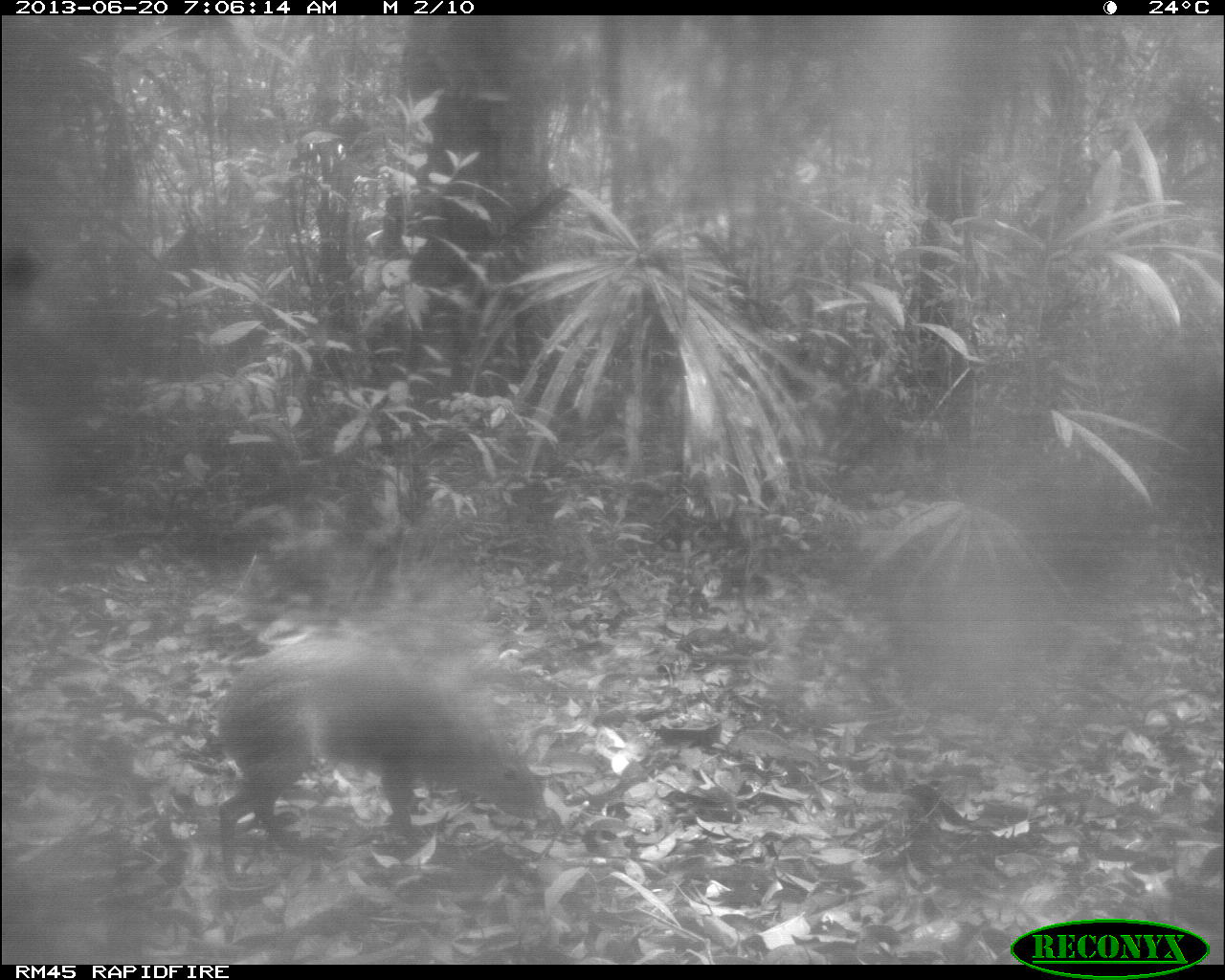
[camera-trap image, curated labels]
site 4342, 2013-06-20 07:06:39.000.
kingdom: Animalia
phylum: Chordata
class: Mammalia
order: Rodentia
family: Dasyproctidae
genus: Dasyprocta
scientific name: Dasyprocta punctata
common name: central american agouti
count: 1